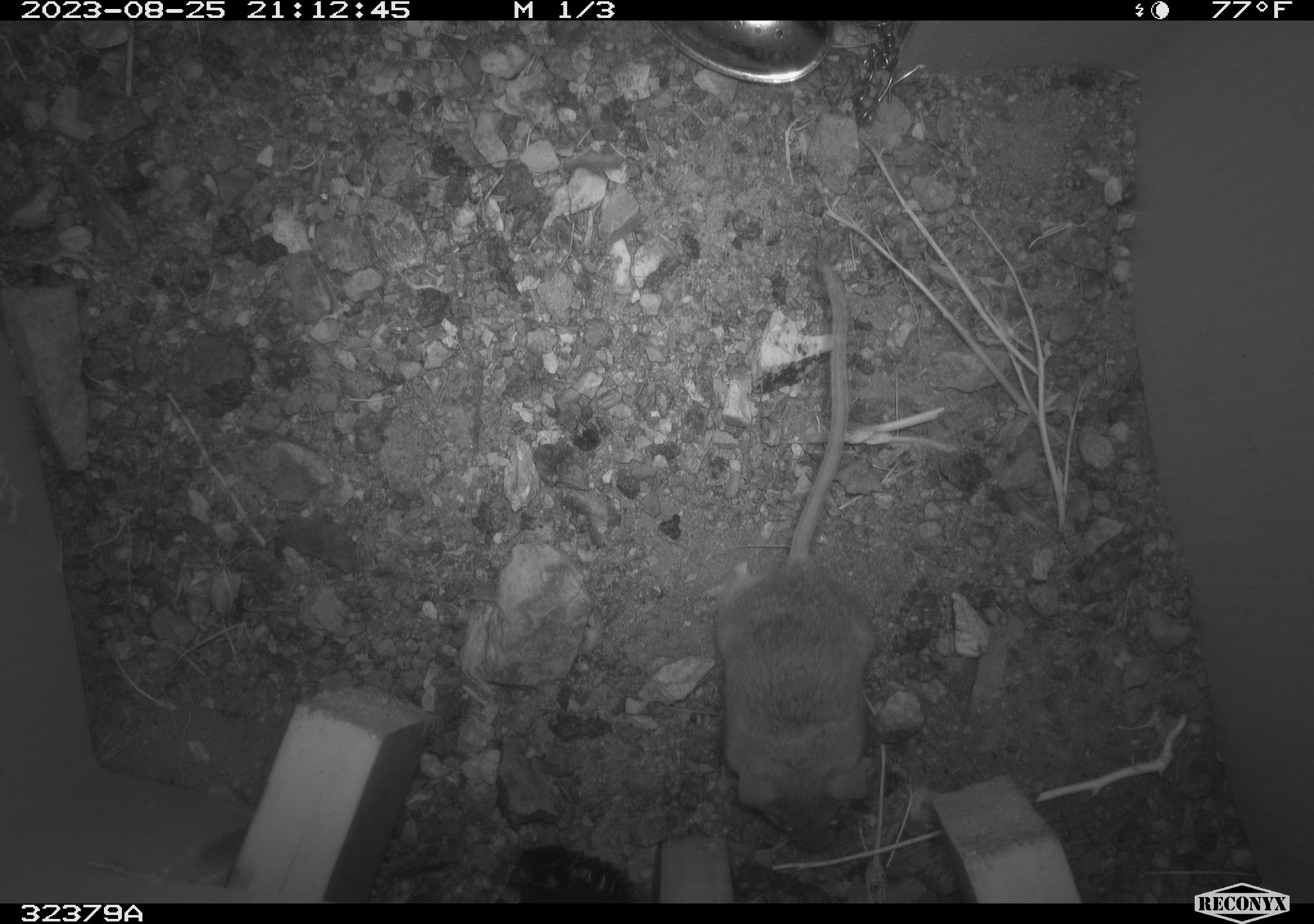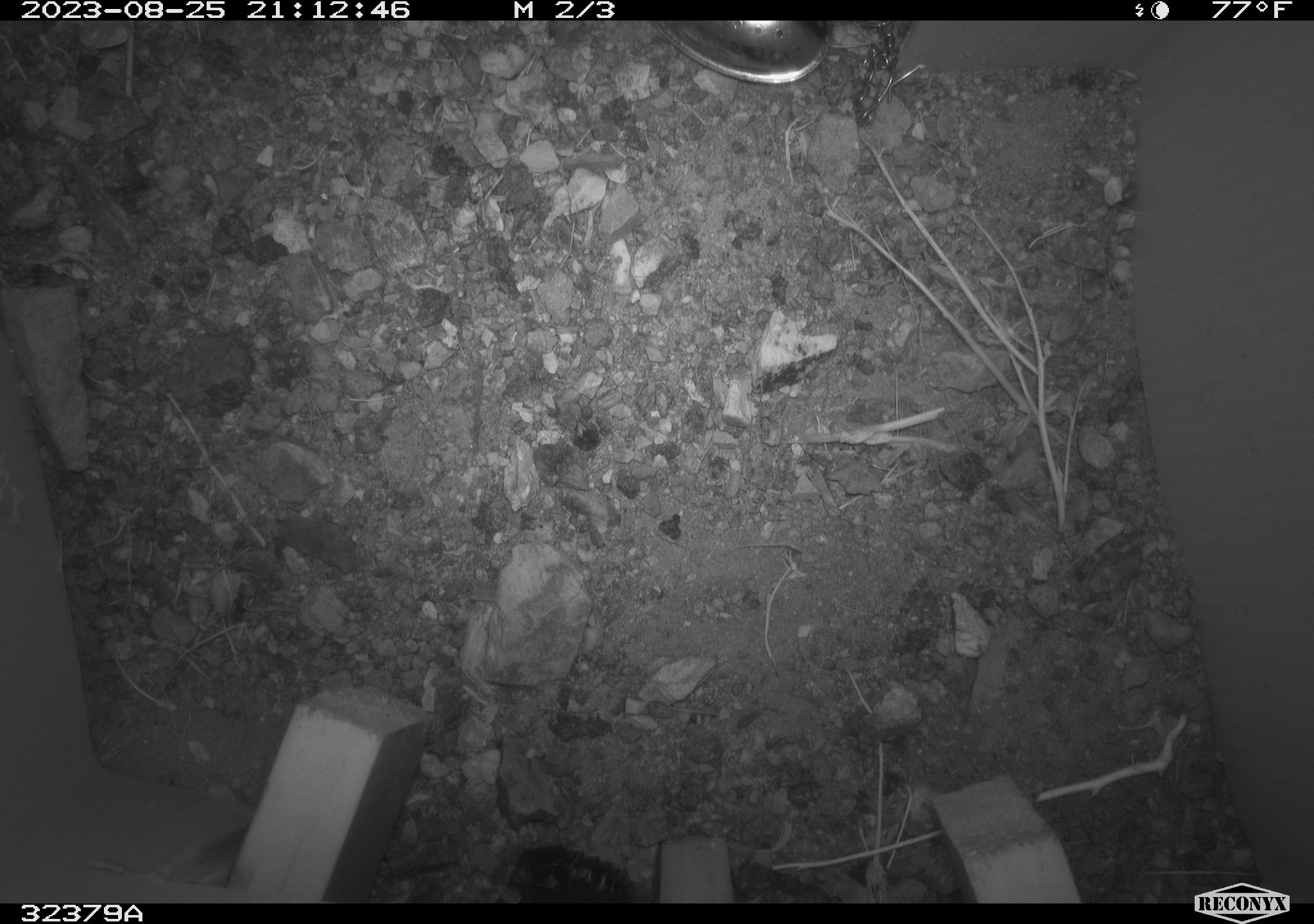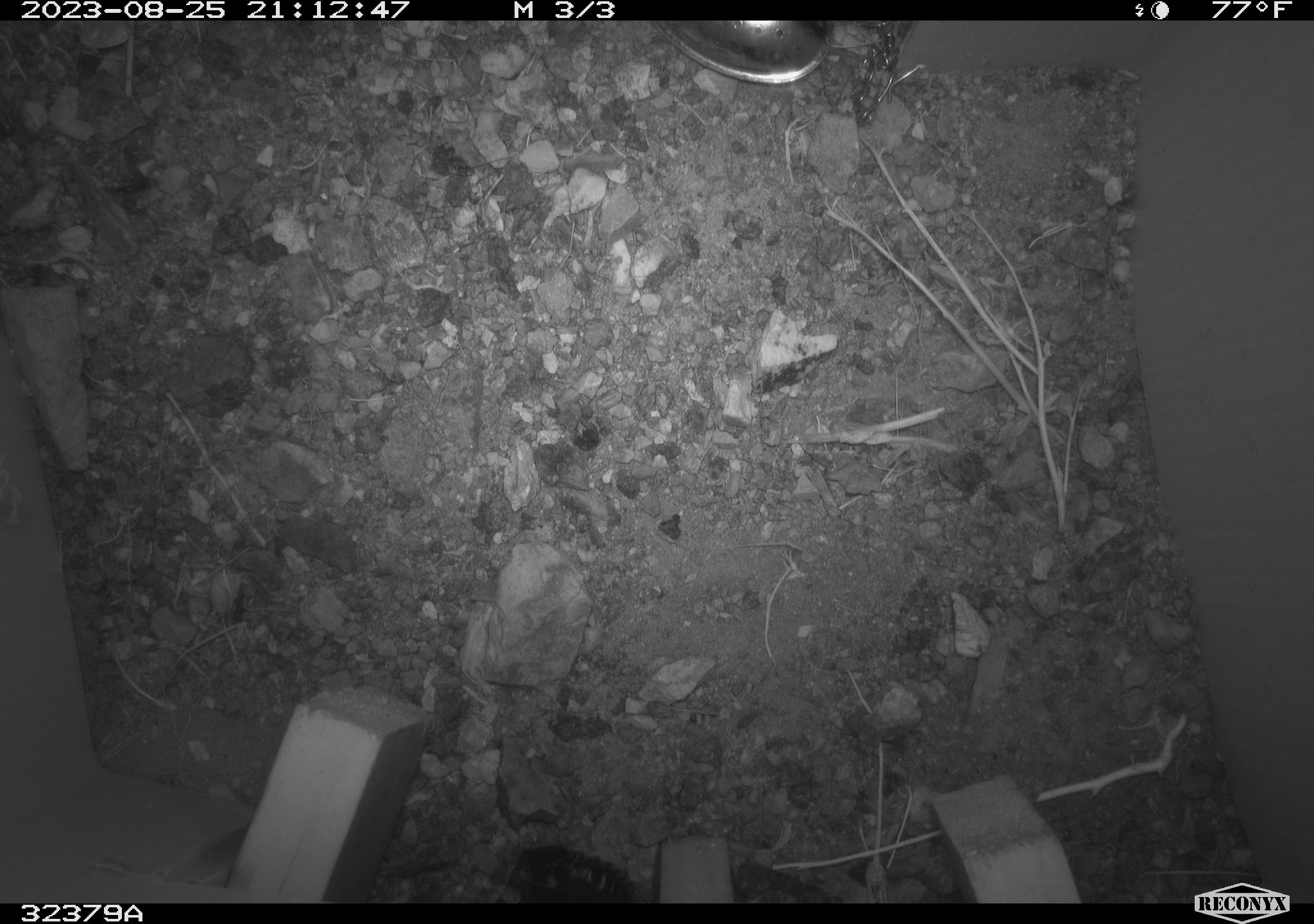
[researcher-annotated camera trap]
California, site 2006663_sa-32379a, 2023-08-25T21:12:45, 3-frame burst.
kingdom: Animalia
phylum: Chordata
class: Mammalia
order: Rodentia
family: Heteromyidae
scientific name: Heteromyidae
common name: kangaroo rats and pocket mice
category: heteromyidae family